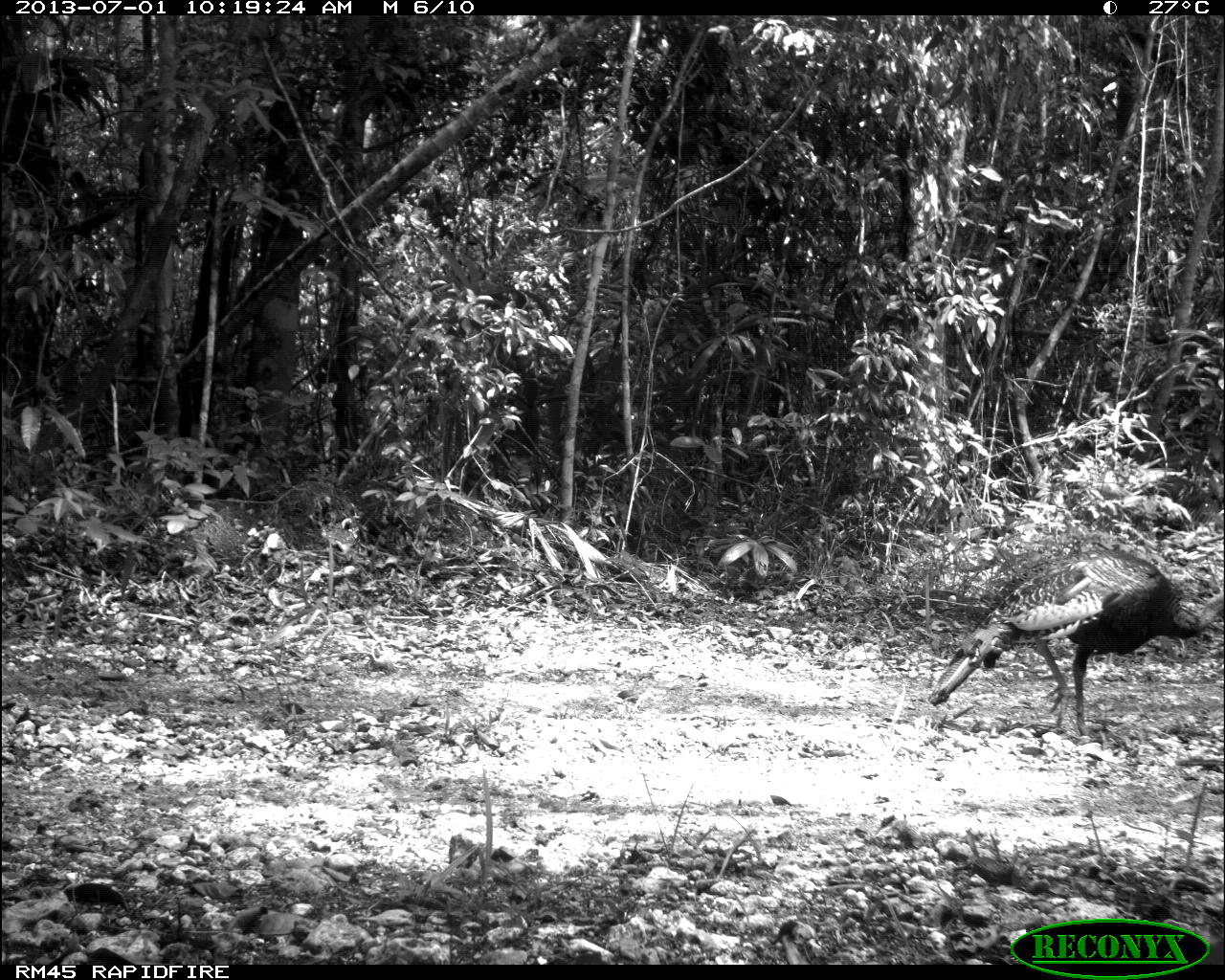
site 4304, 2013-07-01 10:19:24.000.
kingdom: Animalia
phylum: Chordata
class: Aves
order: Galliformes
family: Phasianidae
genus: Meleagris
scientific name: Meleagris ocellata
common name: ocellated turkey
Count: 1.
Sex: female.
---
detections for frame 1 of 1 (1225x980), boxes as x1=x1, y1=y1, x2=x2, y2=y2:
meleagris ocellata: x1=926, y1=548, x2=1223, y2=738